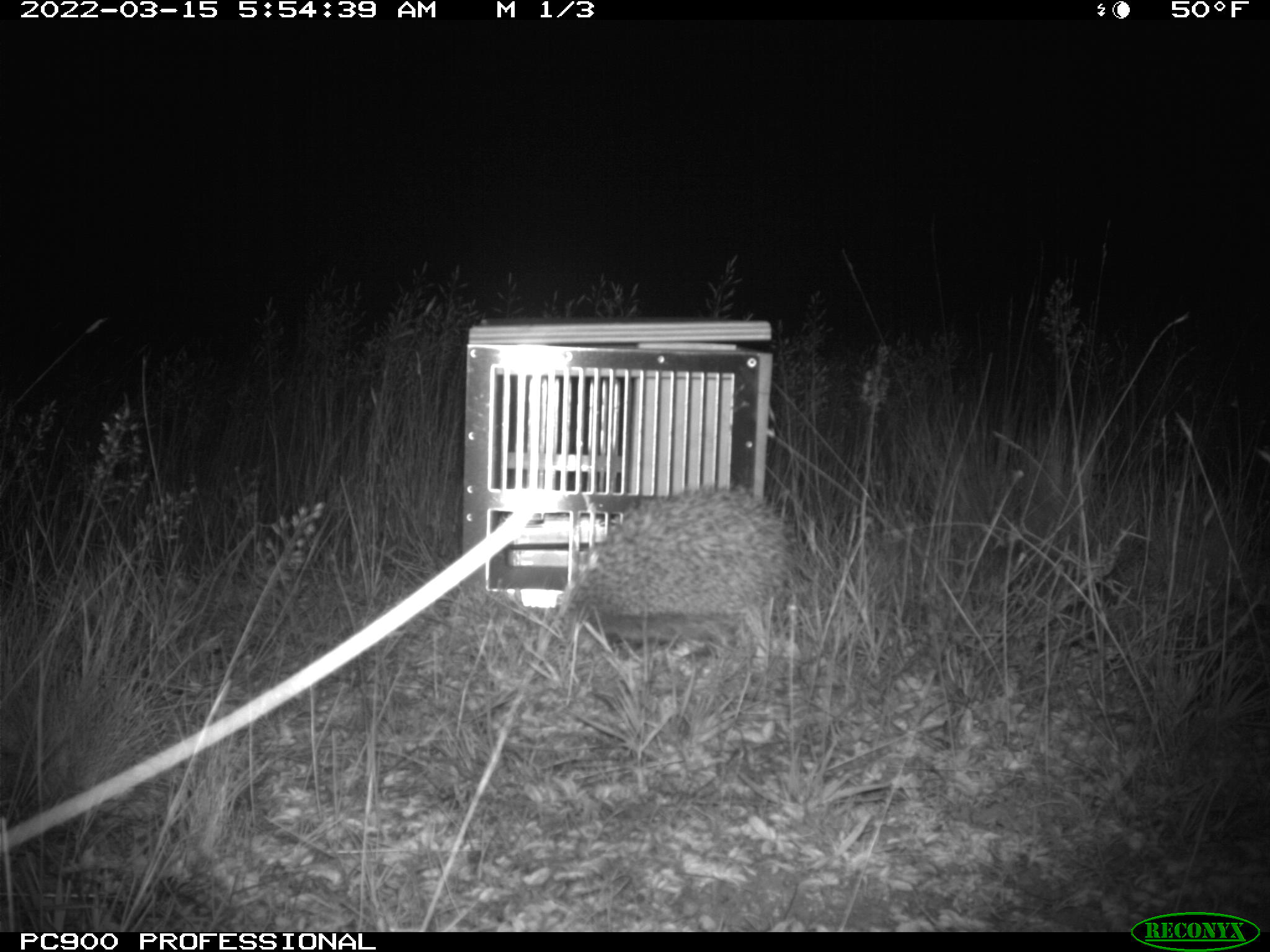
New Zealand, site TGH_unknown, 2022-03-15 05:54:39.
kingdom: Animalia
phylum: Chordata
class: Mammalia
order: Eulipotyphla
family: Erinaceidae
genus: Erinaceus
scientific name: Erinaceus europaeus europaeus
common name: european hedgehog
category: hedgehog